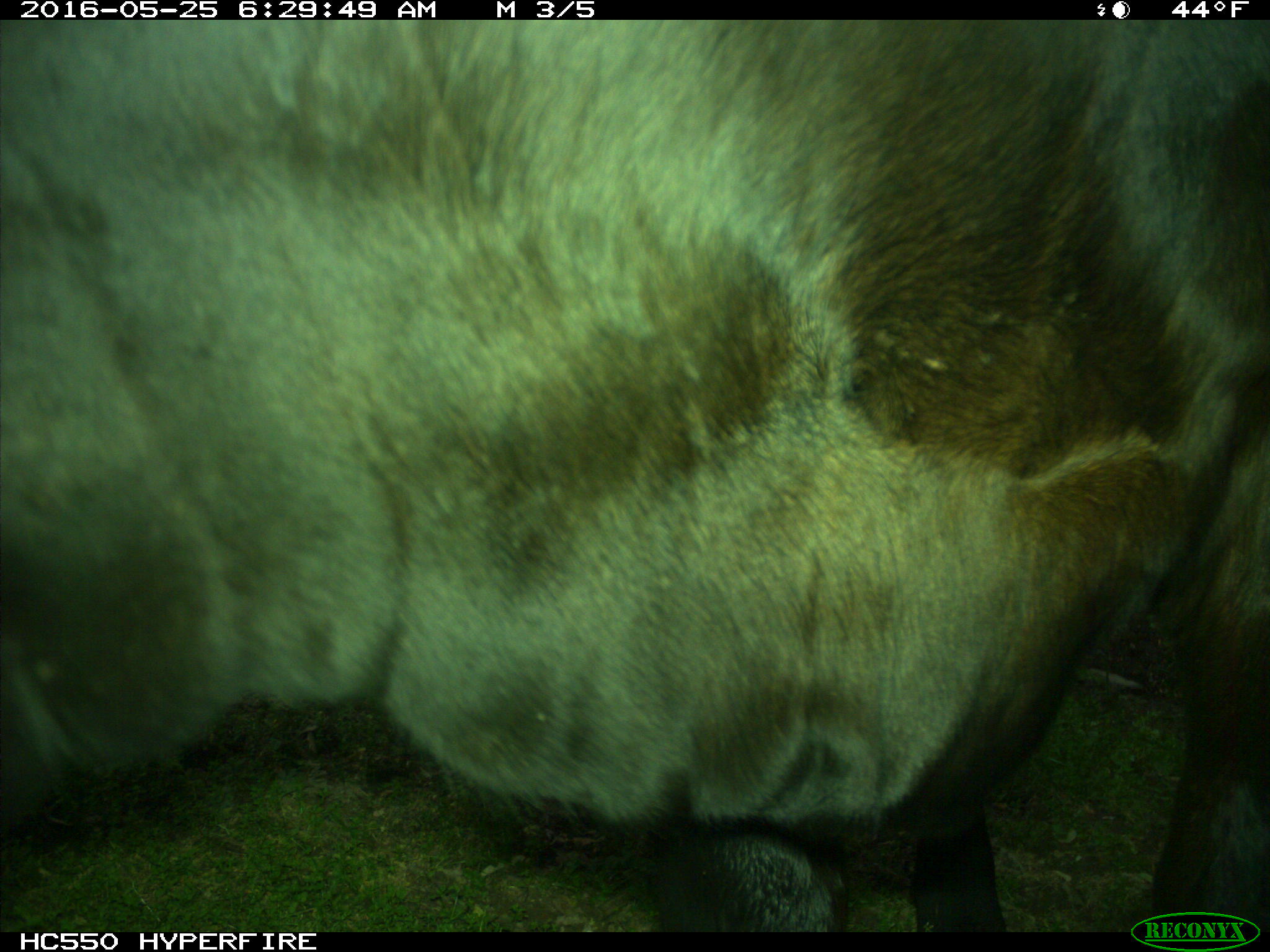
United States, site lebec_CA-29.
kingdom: Animalia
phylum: Chordata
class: Mammalia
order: Artiodactyla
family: Bovidae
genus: Bos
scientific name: Bos taurus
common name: domestic cow